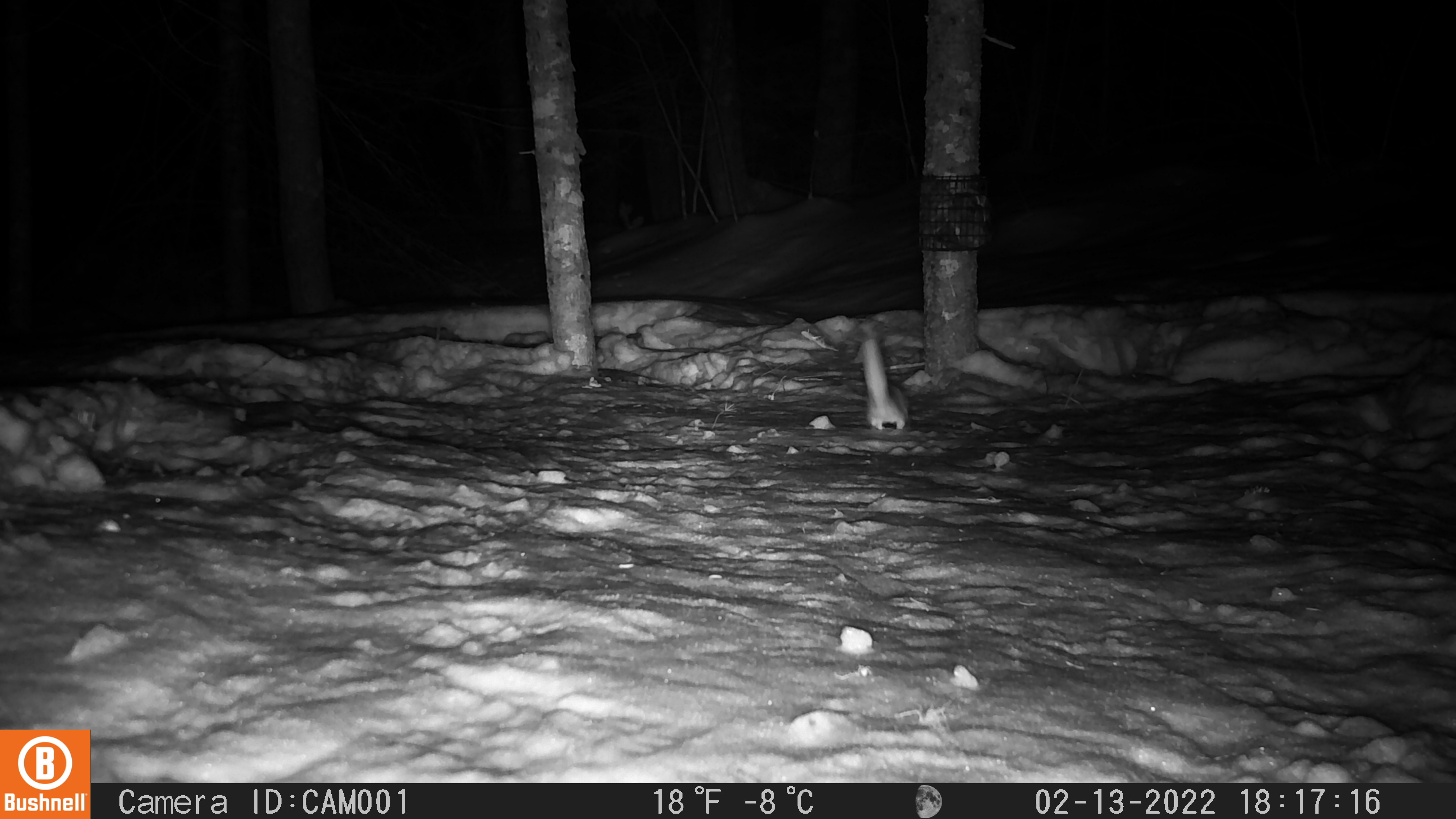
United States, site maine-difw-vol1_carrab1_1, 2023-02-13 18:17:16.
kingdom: Animalia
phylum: Chordata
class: Mammalia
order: Rodentia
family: Sciuridae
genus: Glaucomys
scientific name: Glaucomys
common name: flying squirrel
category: flying squirrel sp.